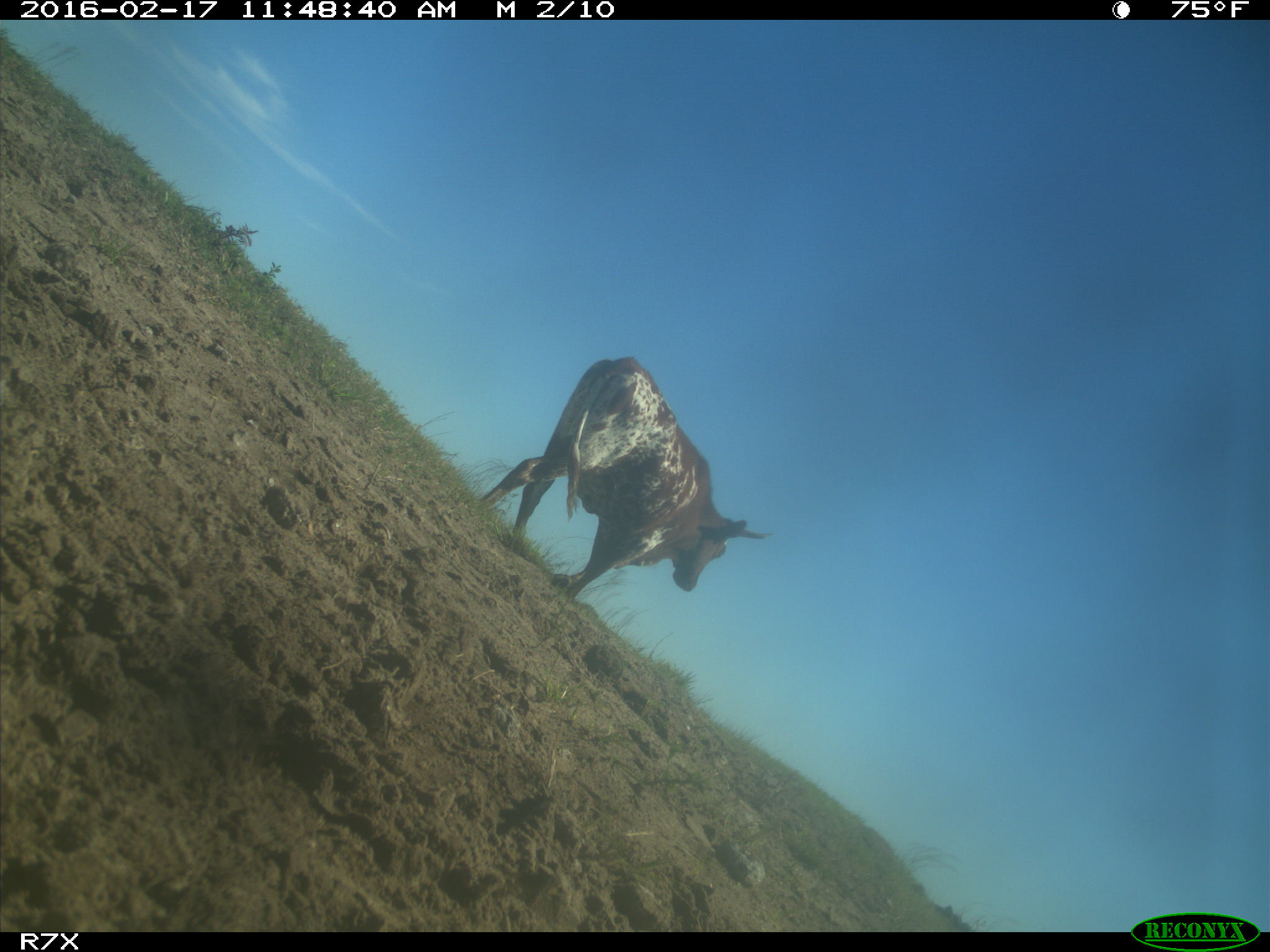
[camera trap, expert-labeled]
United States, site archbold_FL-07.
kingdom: Animalia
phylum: Chordata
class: Mammalia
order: Artiodactyla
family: Bovidae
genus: Bos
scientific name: Bos taurus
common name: domestic cow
Bos taurus (domestic cow).